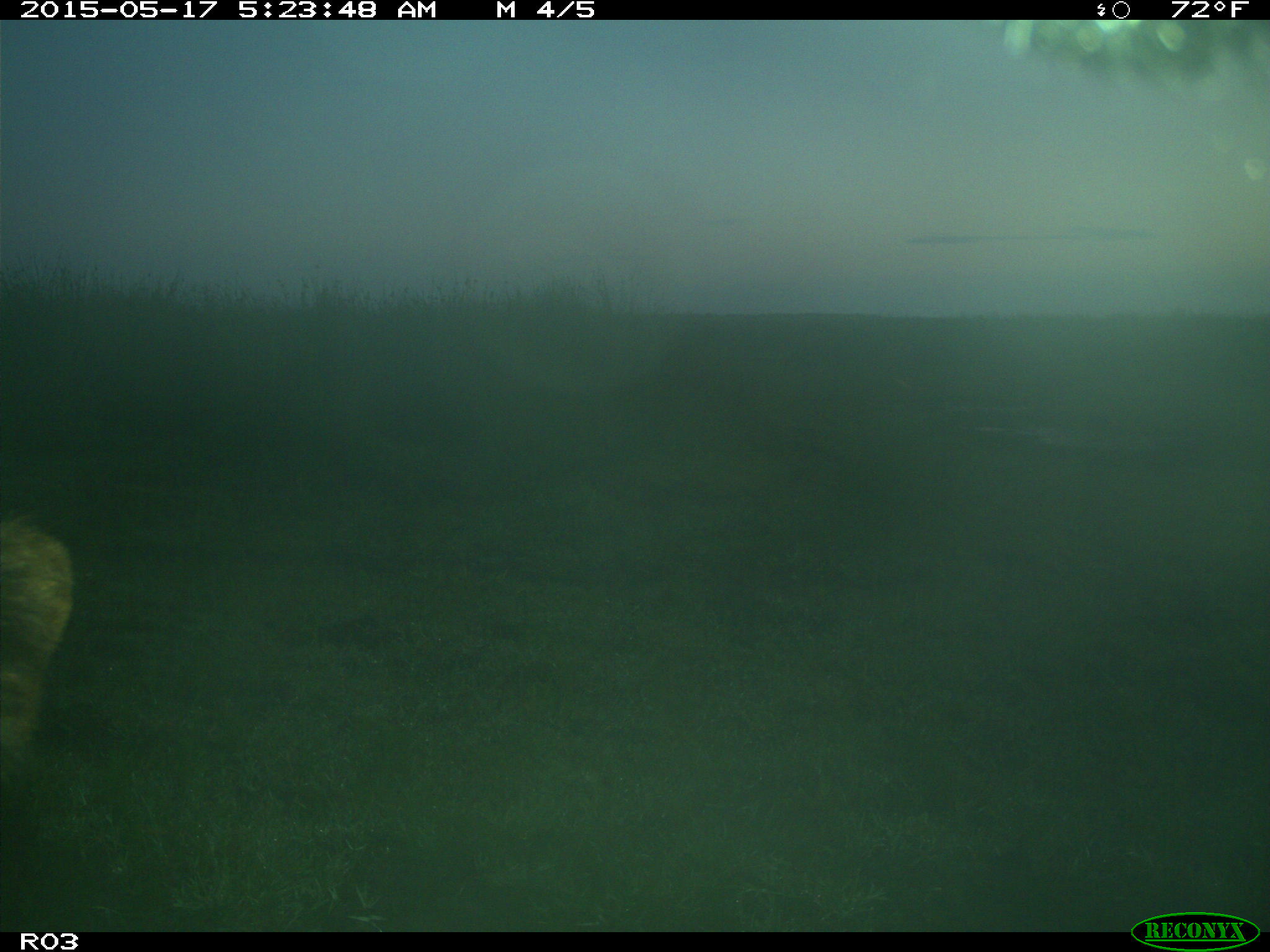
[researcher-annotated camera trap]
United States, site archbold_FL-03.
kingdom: Animalia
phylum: Chordata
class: Mammalia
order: Artiodactyla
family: Bovidae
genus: Bos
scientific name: Bos taurus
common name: domestic cow